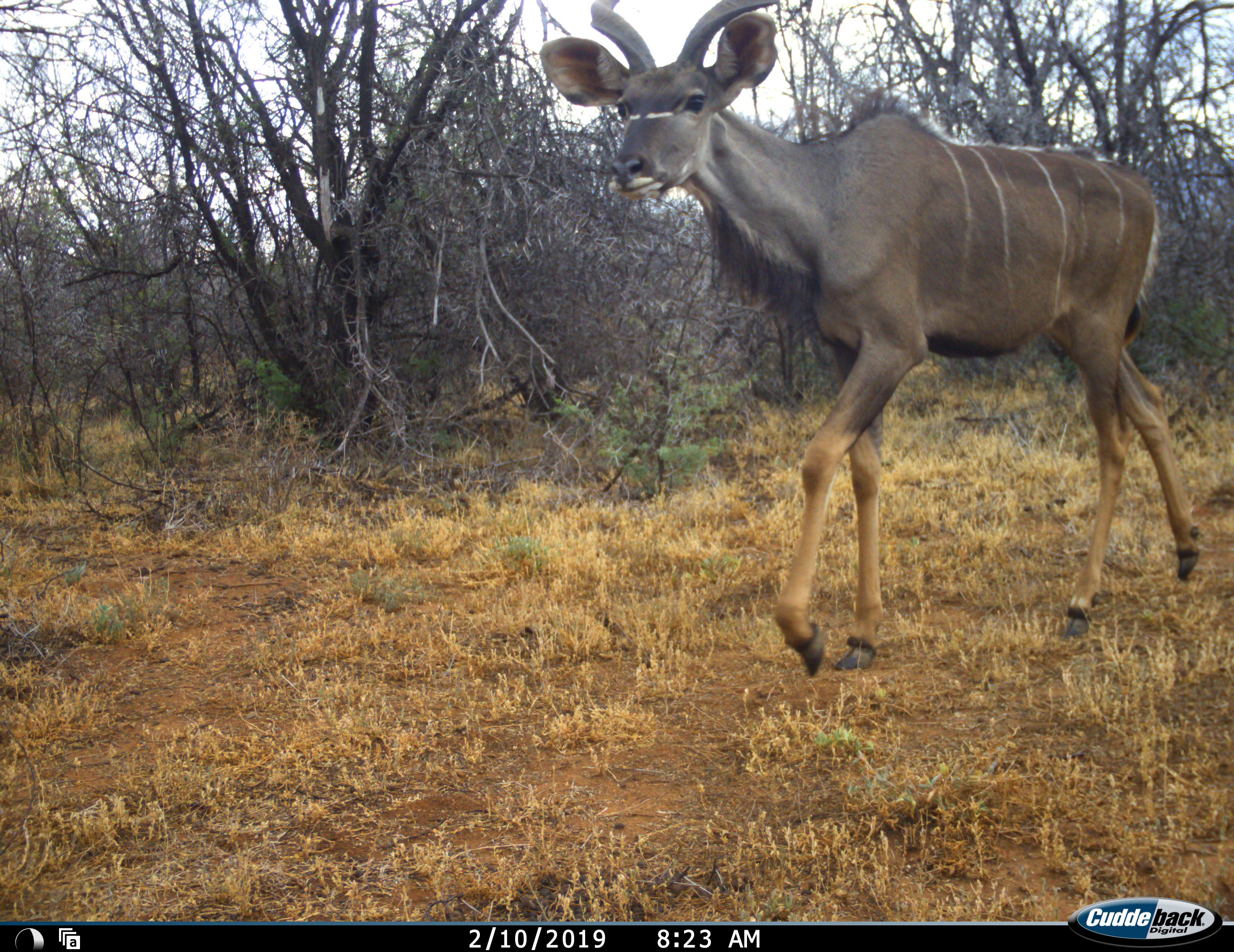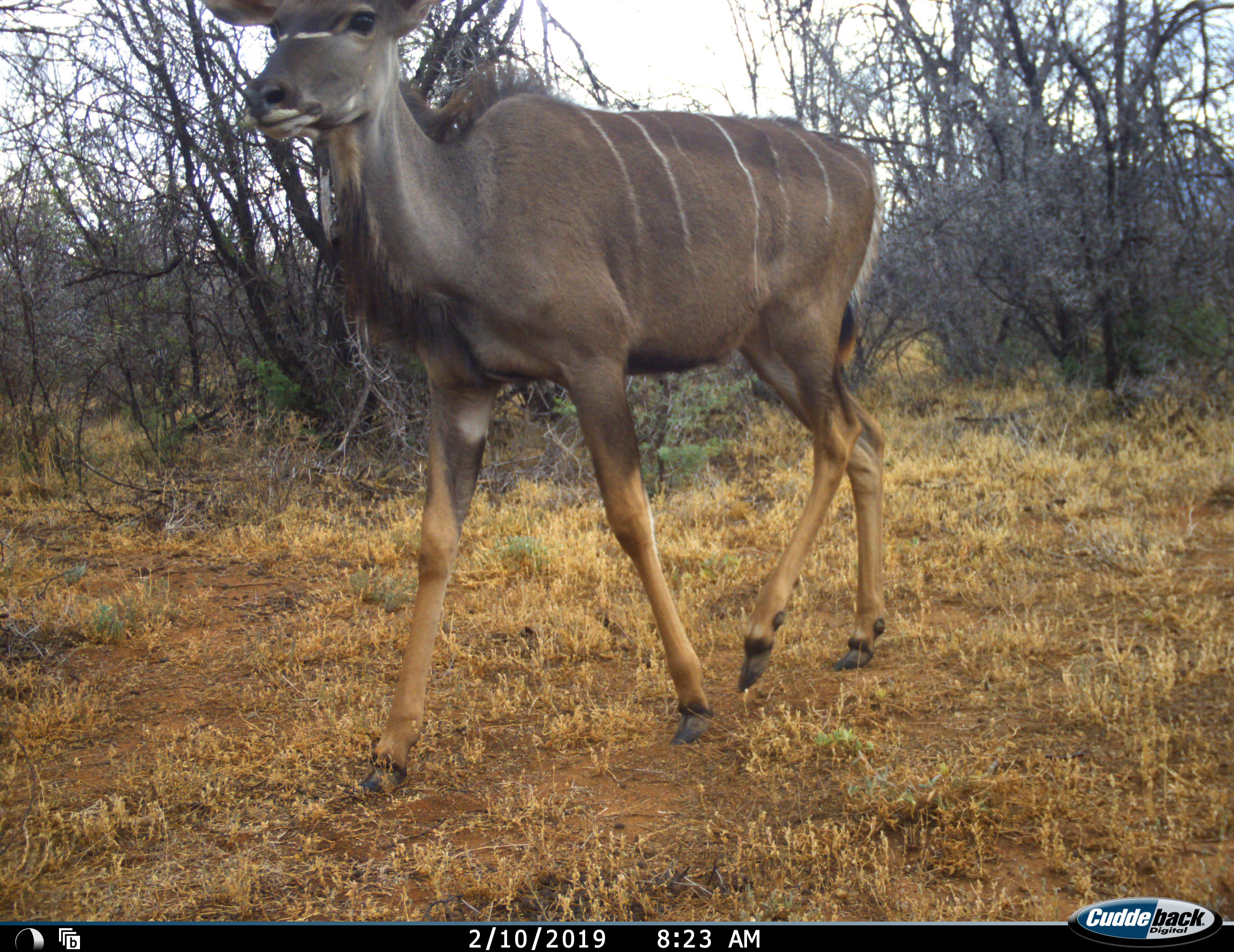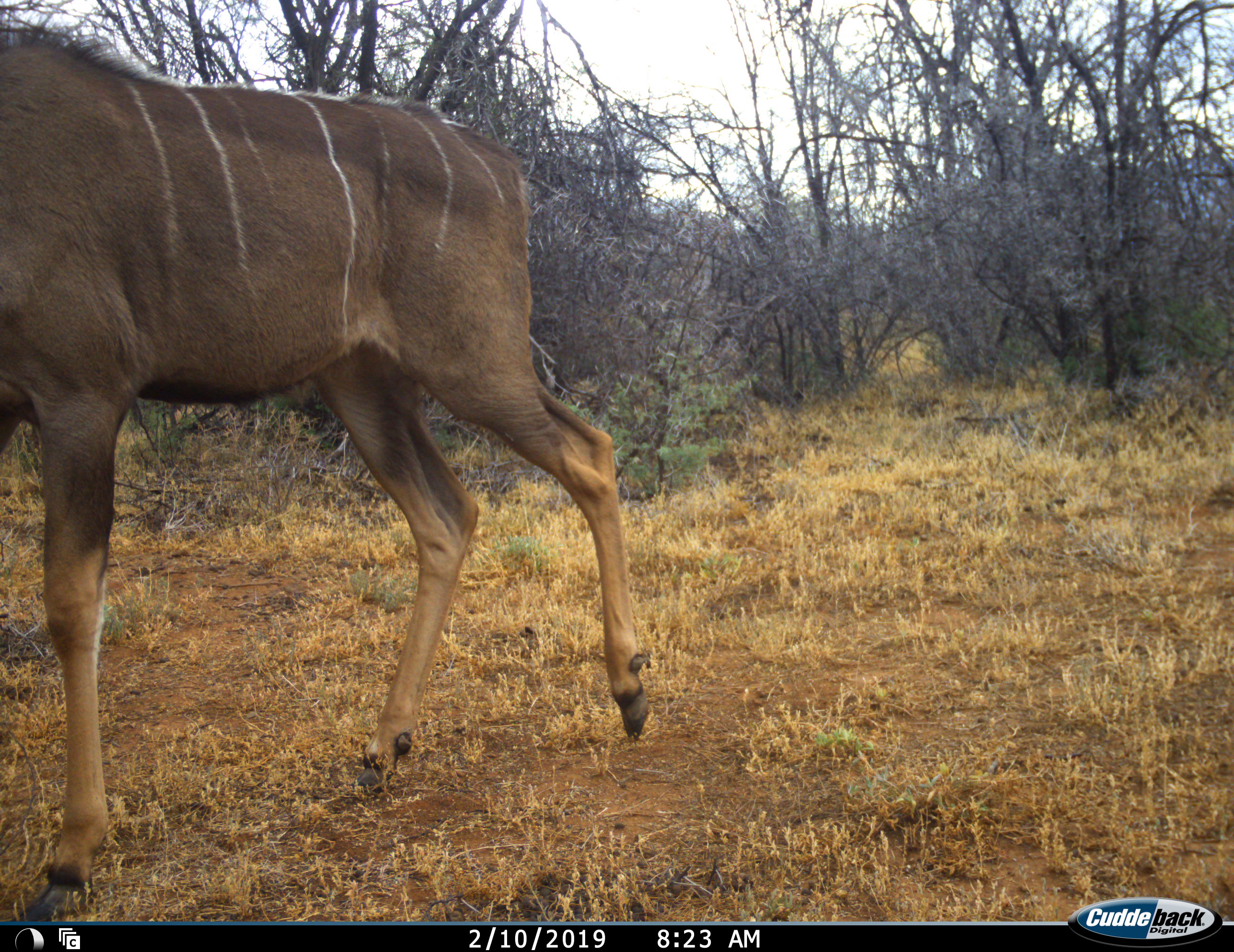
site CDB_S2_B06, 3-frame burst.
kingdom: Animalia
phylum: Chordata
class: Mammalia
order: Artiodactyla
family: Bovidae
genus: Tragelaphus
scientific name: Tragelaphus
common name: kudu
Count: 1.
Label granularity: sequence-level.